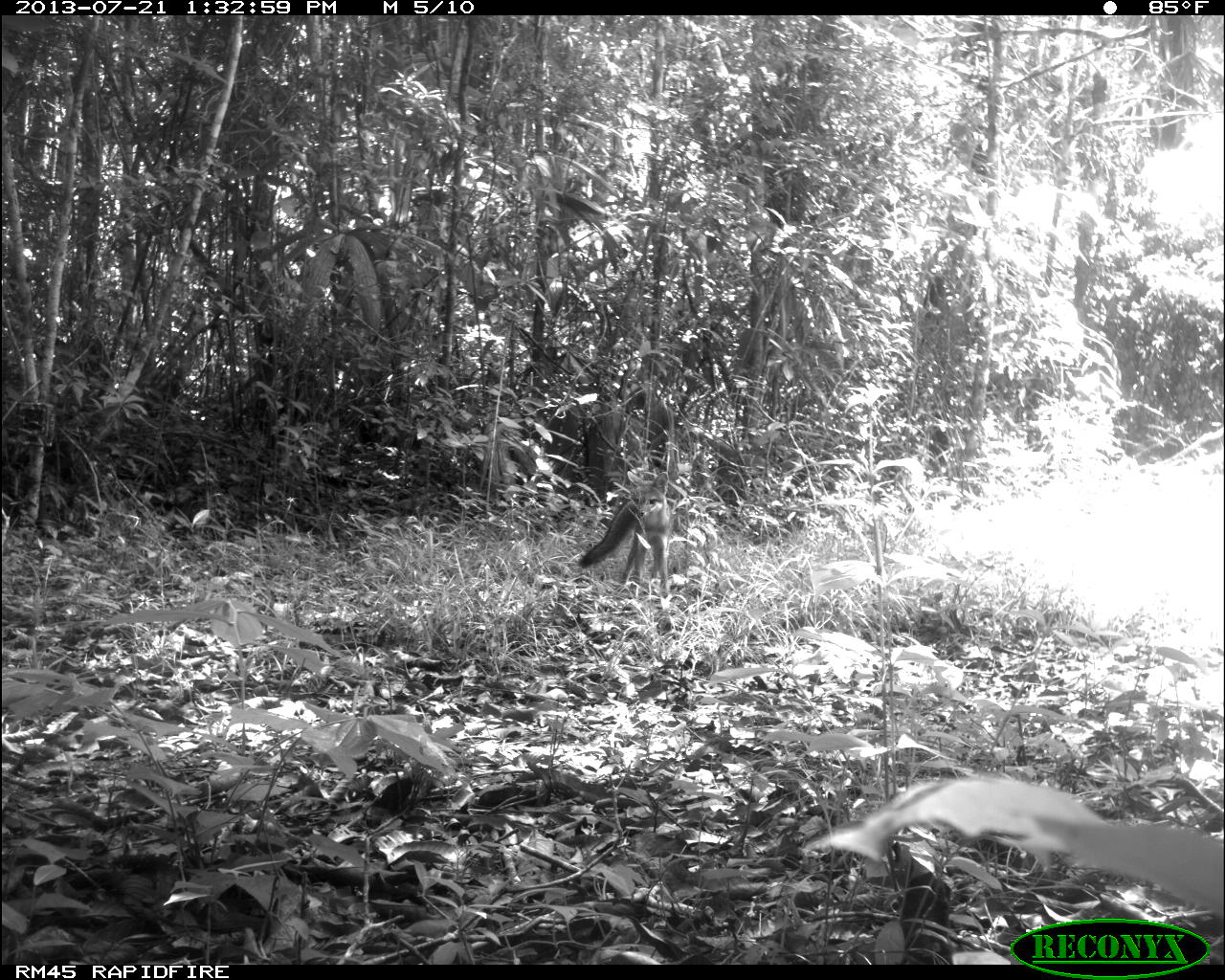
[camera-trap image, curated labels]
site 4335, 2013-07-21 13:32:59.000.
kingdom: Animalia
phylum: Chordata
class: Mammalia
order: Carnivora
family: Canidae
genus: Urocyon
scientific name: Urocyon cinereoargenteus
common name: gray fox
Urocyon cinereoargenteus (gray fox), count 1.